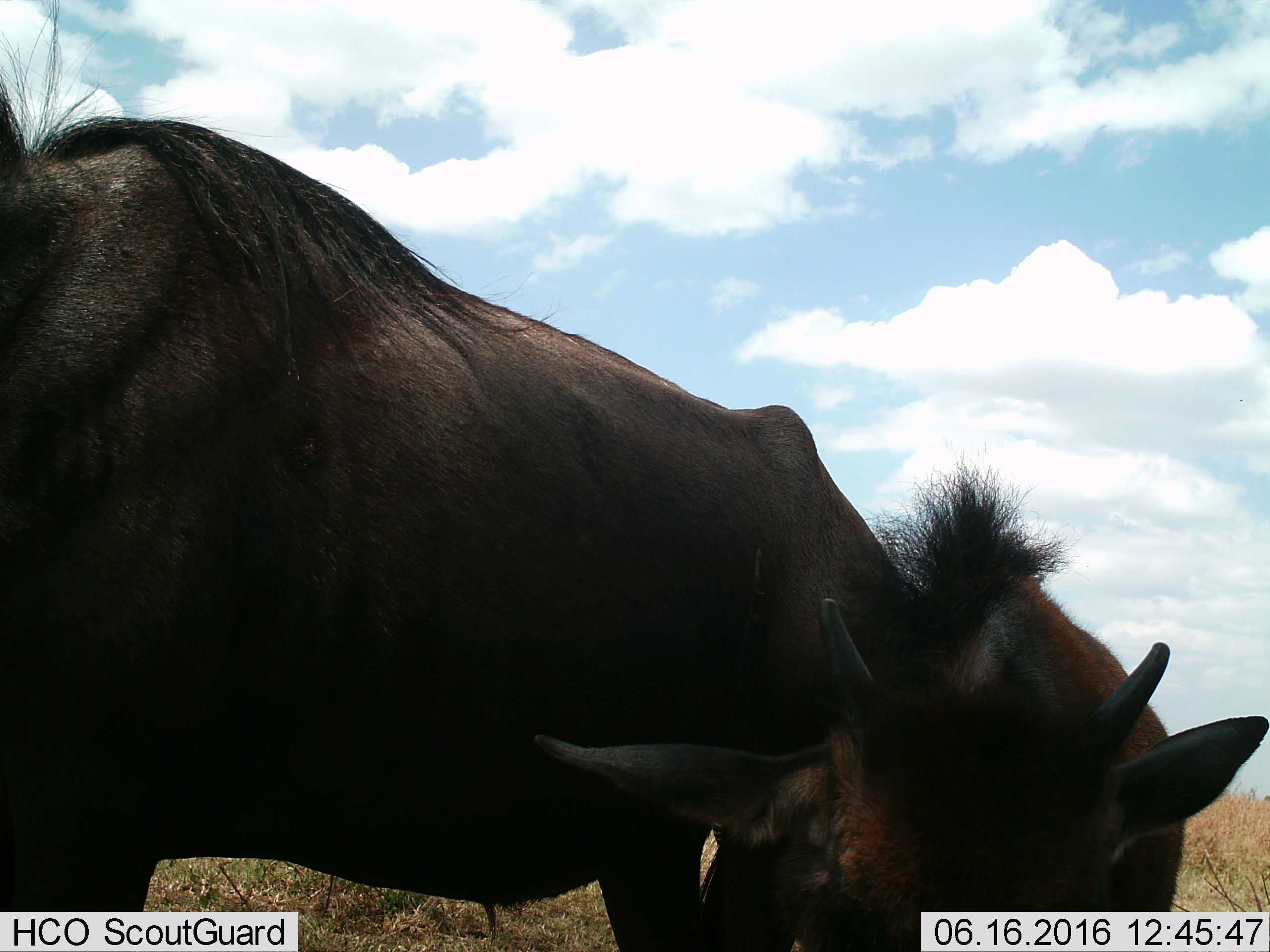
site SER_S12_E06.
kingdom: Animalia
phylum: Chordata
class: Mammalia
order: Artiodactyla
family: Bovidae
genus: Connochaetes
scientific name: Connochaetes taurinus taurinus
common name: blue wildebeest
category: wildebeestblue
Wildebeestblue (blue wildebeest) (Connochaetes taurinus taurinus), count 2. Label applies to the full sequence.